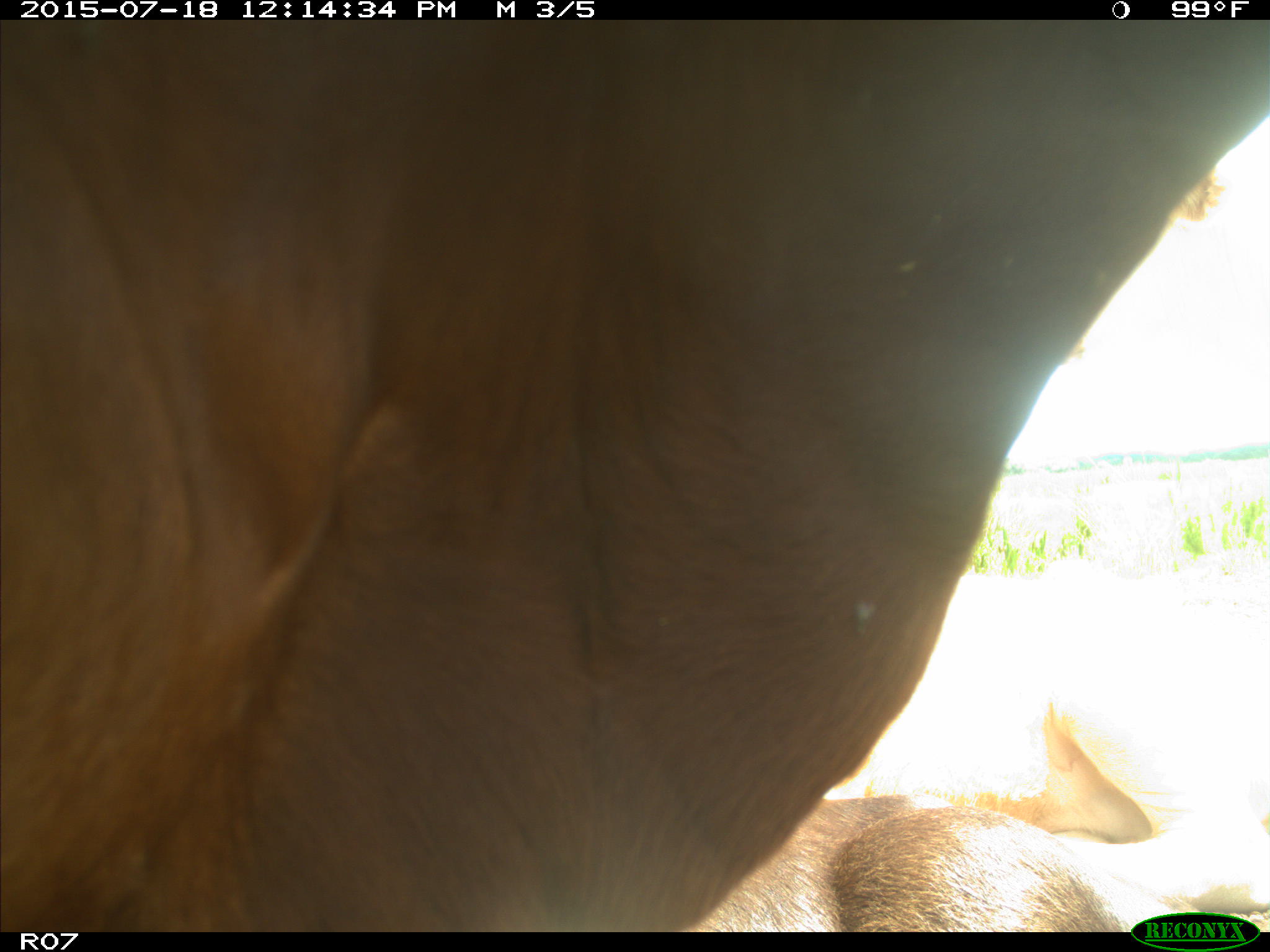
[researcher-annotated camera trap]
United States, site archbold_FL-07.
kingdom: Animalia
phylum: Chordata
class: Mammalia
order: Artiodactyla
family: Bovidae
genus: Bos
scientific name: Bos taurus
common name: domestic cow